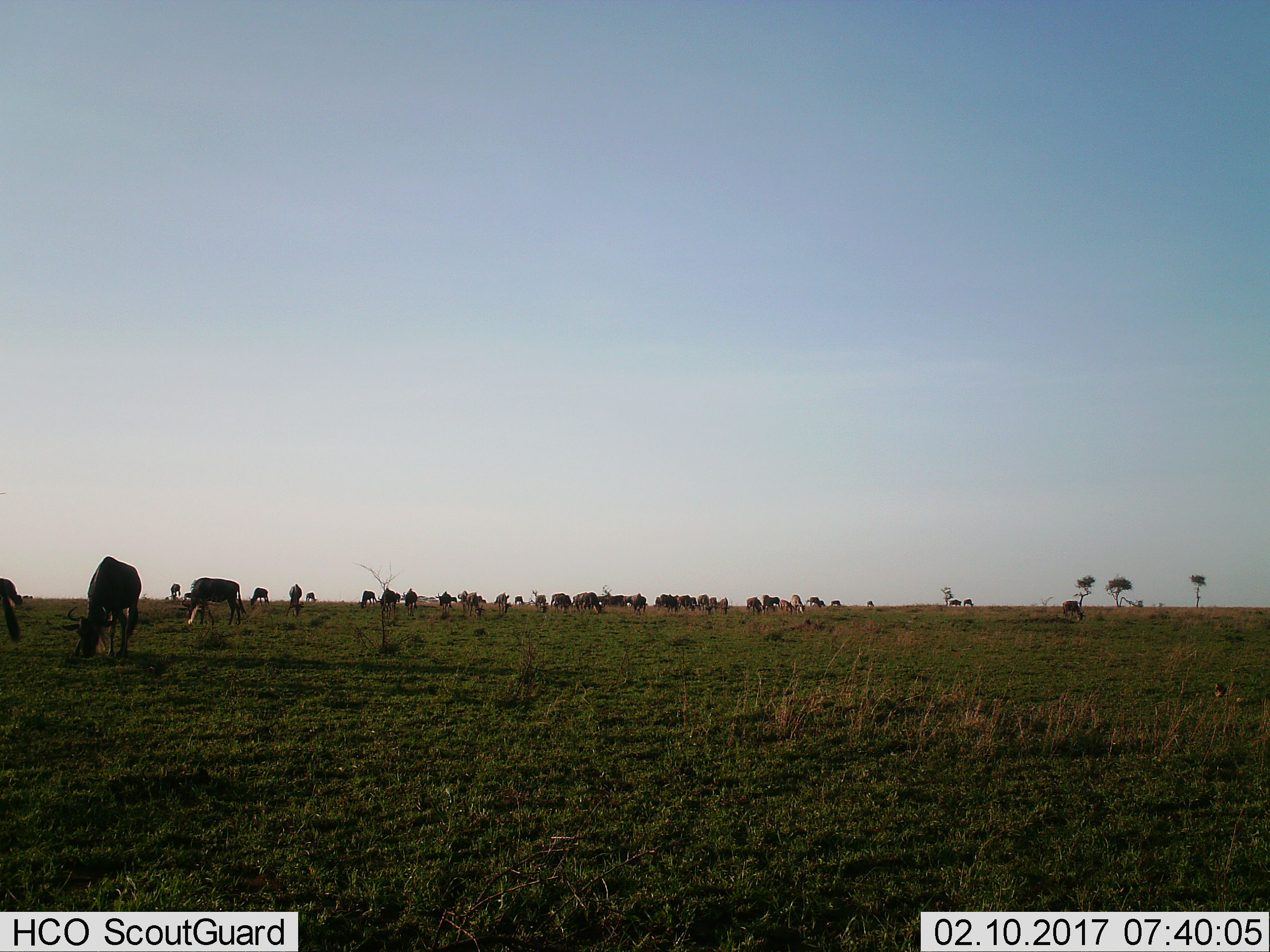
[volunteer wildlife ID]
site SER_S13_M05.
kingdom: Animalia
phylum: Chordata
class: Mammalia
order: Artiodactyla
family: Bovidae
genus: Connochaetes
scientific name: Connochaetes taurinus taurinus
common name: blue wildebeest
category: wildebeestblue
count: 11-50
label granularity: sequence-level